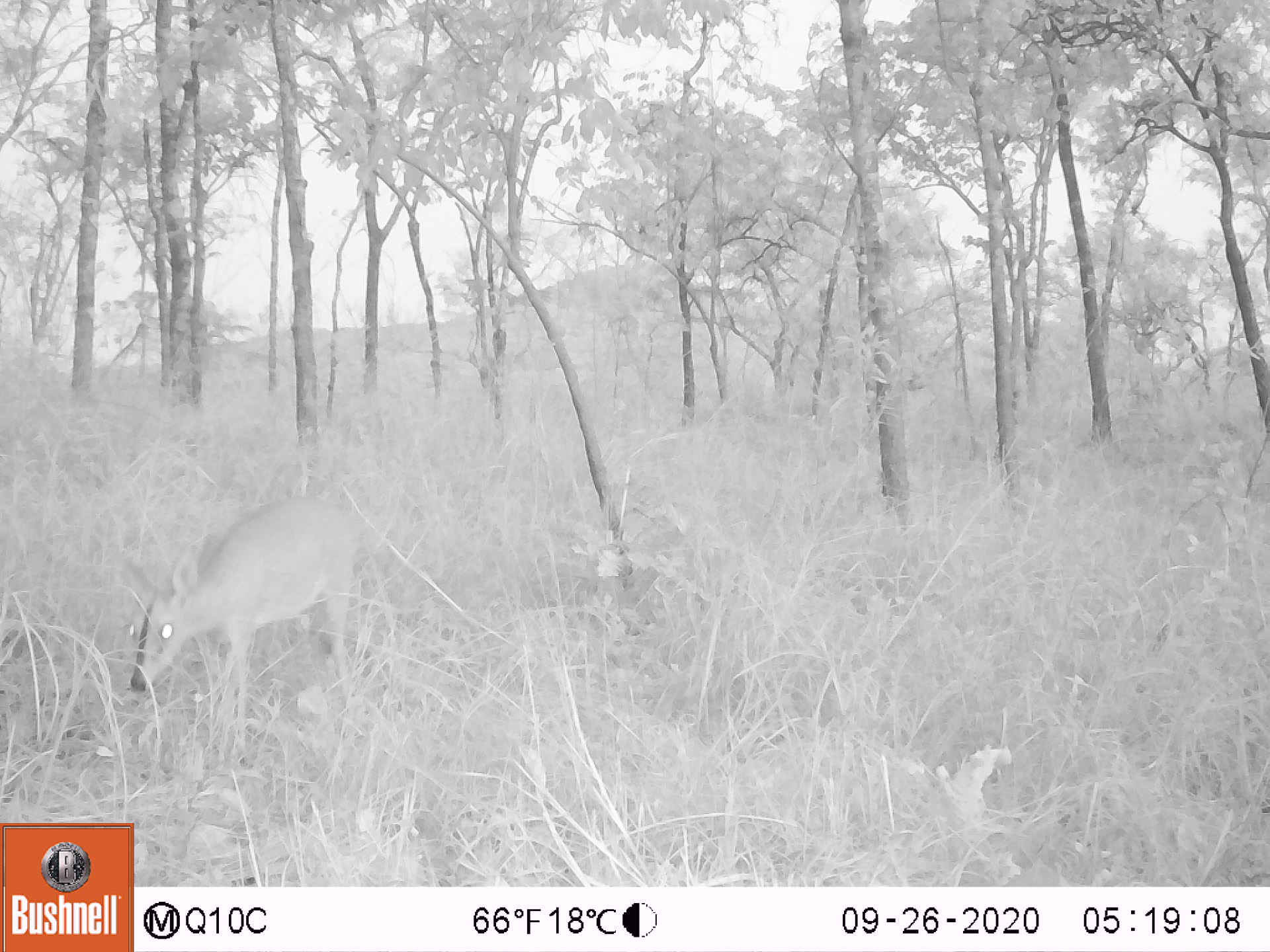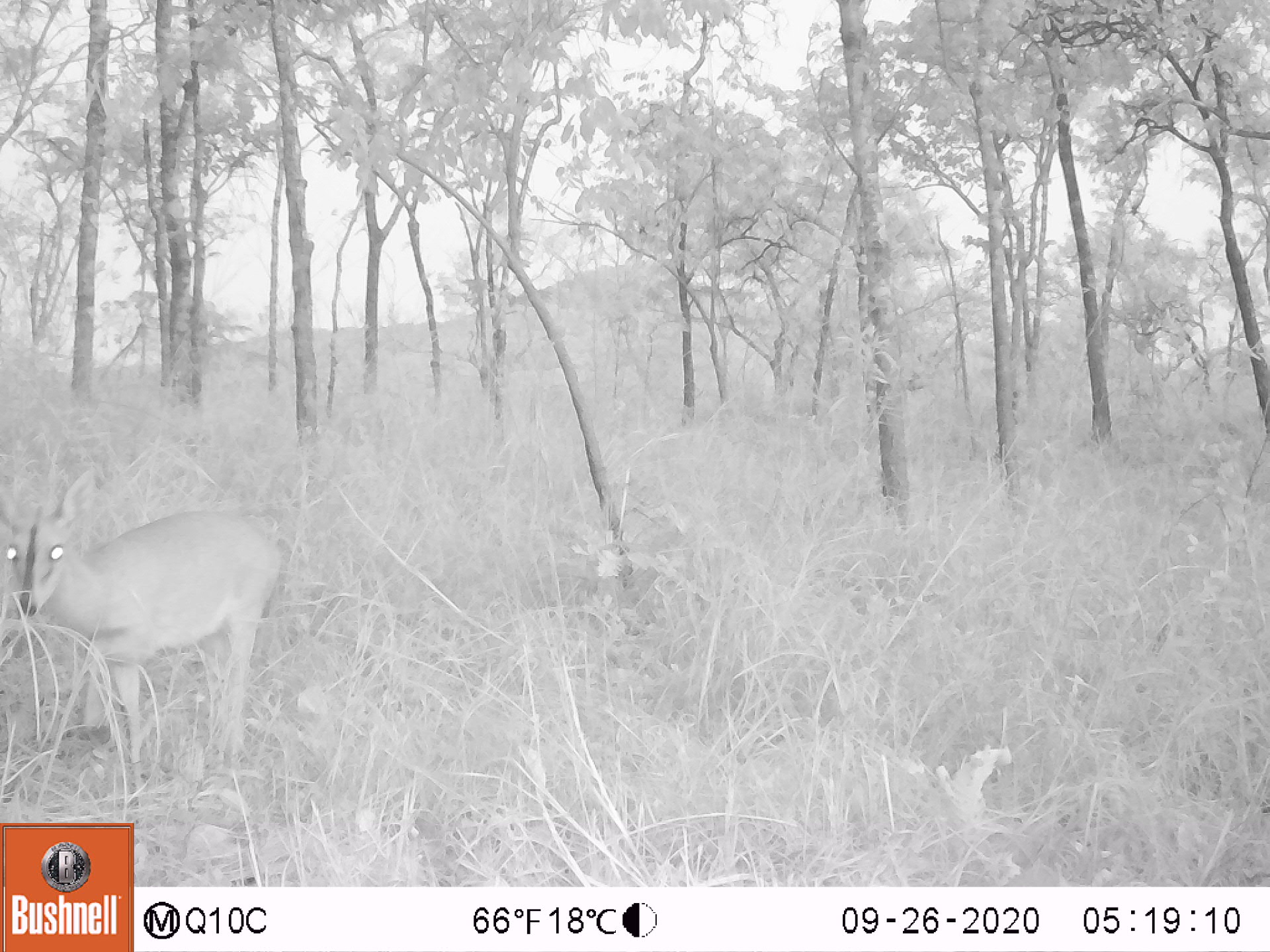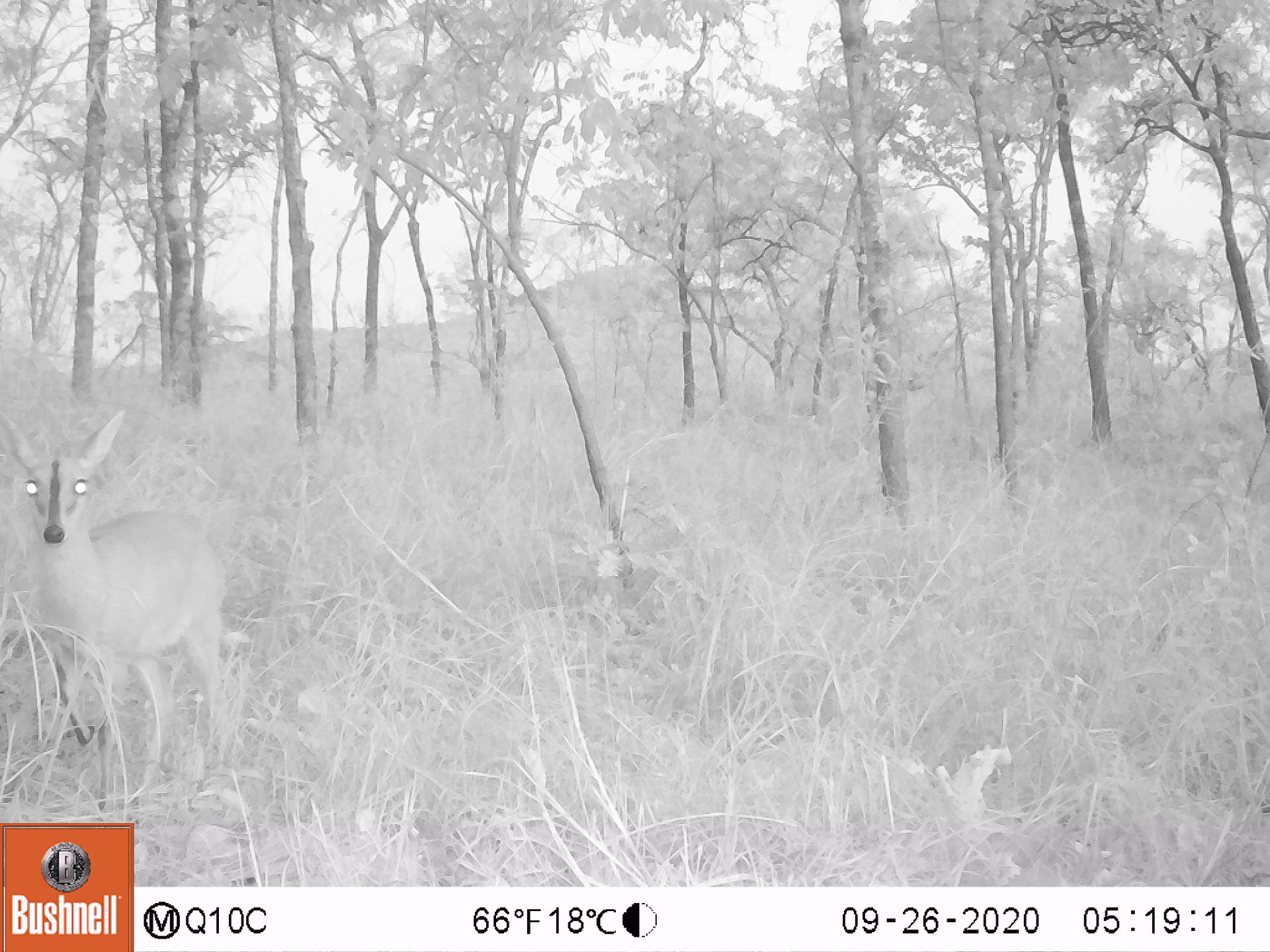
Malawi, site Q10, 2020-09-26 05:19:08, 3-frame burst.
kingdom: Animalia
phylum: Chordata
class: Mammalia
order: Artiodactyla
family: Bovidae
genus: Sylvicapra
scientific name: Sylvicapra grimmia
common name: common duiker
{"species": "common duiker (Sylvicapra grimmia)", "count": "1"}